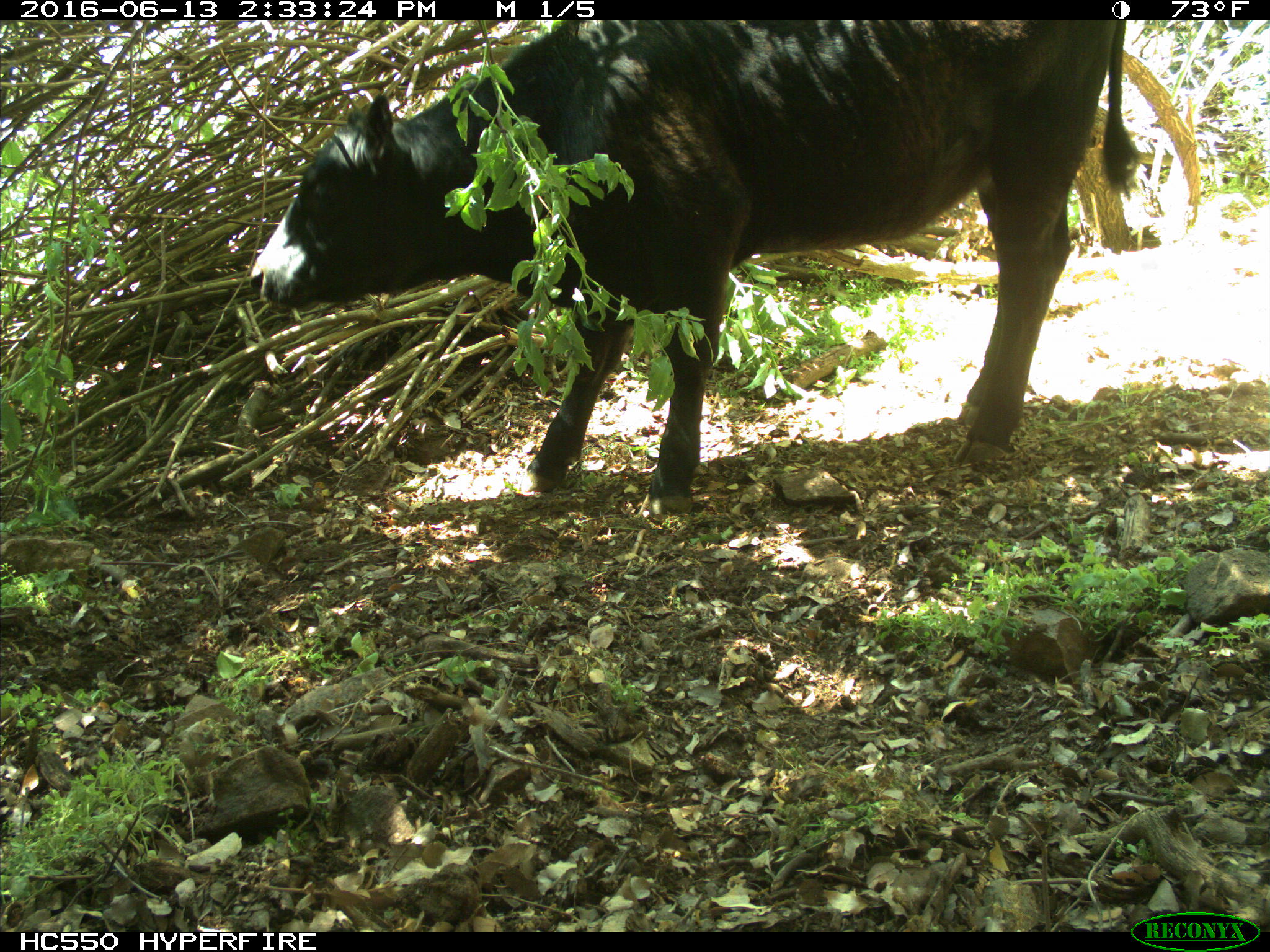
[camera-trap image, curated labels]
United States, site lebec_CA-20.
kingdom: Animalia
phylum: Chordata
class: Mammalia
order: Artiodactyla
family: Bovidae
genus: Bos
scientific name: Bos taurus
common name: domestic cow